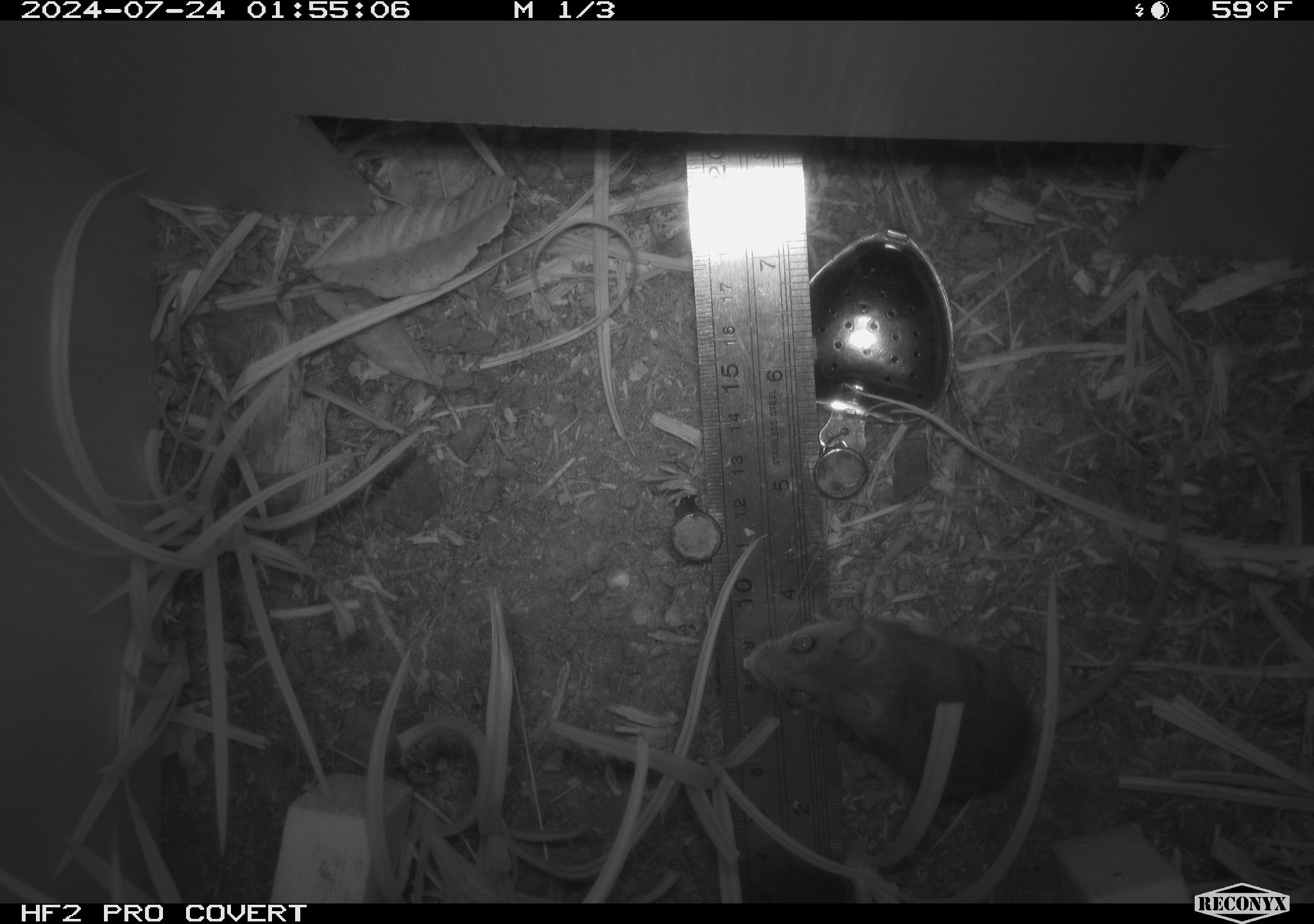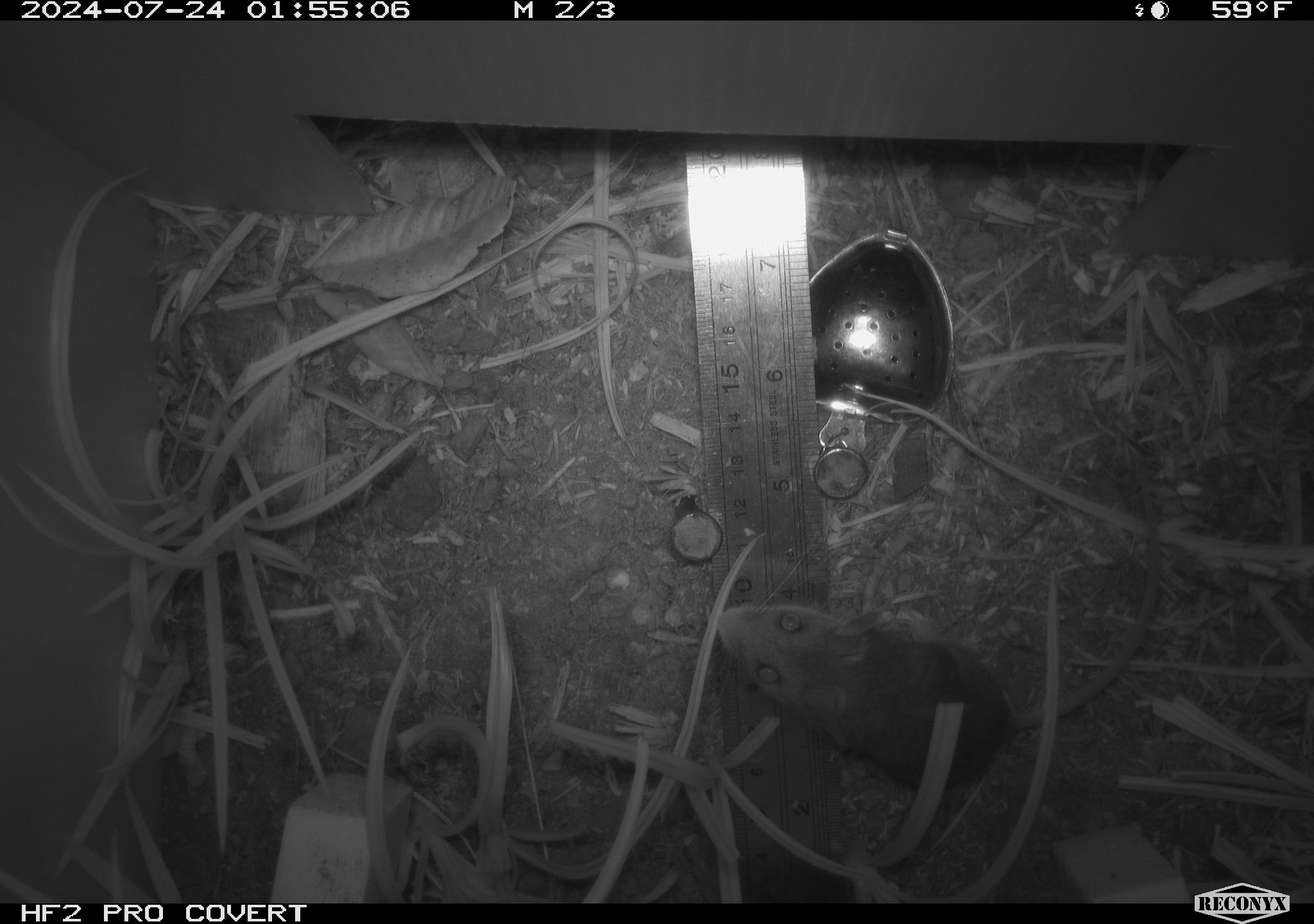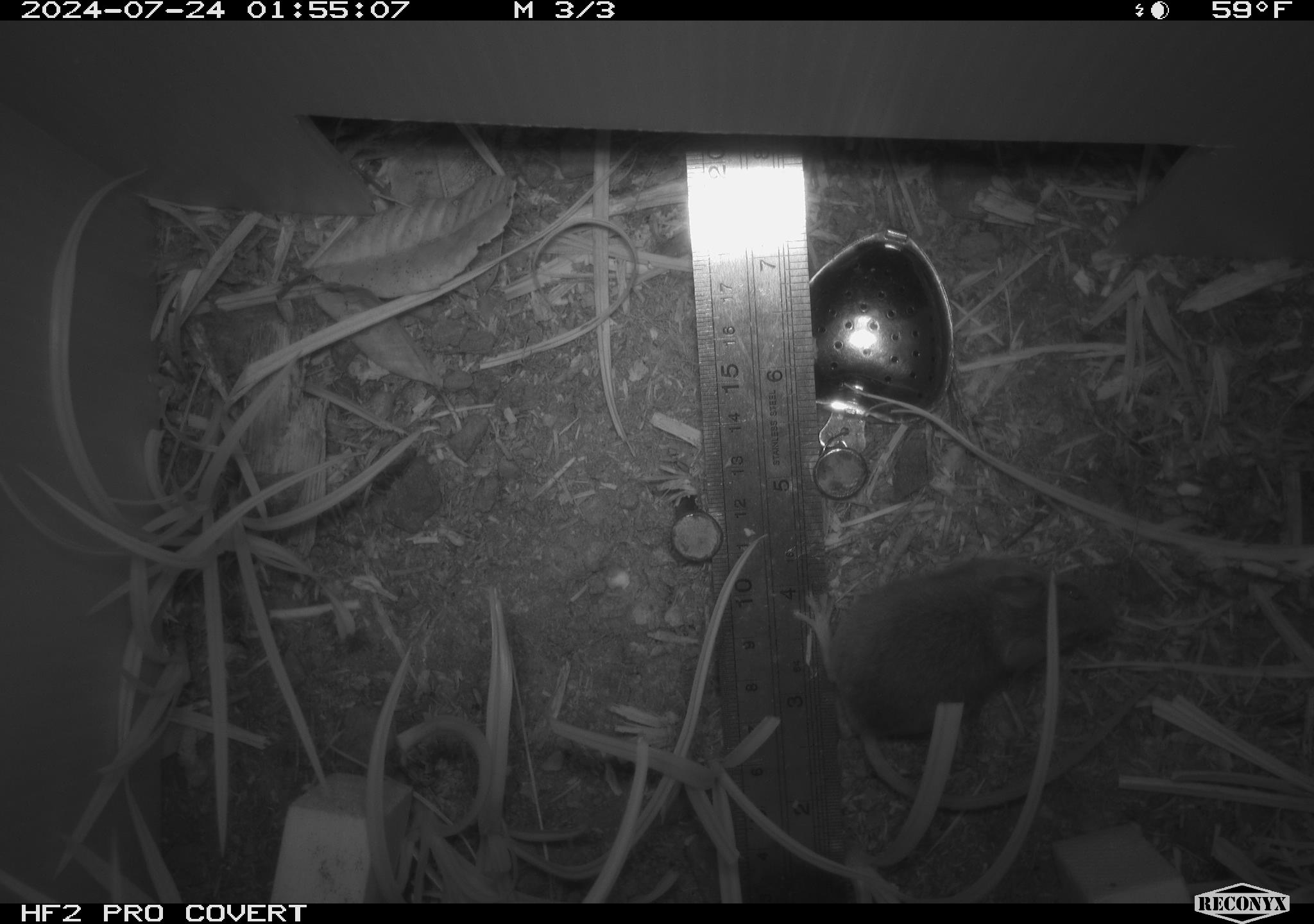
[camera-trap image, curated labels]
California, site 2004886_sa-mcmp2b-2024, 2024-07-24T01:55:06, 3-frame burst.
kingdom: Animalia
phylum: Chordata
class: Mammalia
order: Rodentia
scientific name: Rodentia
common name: mouse species